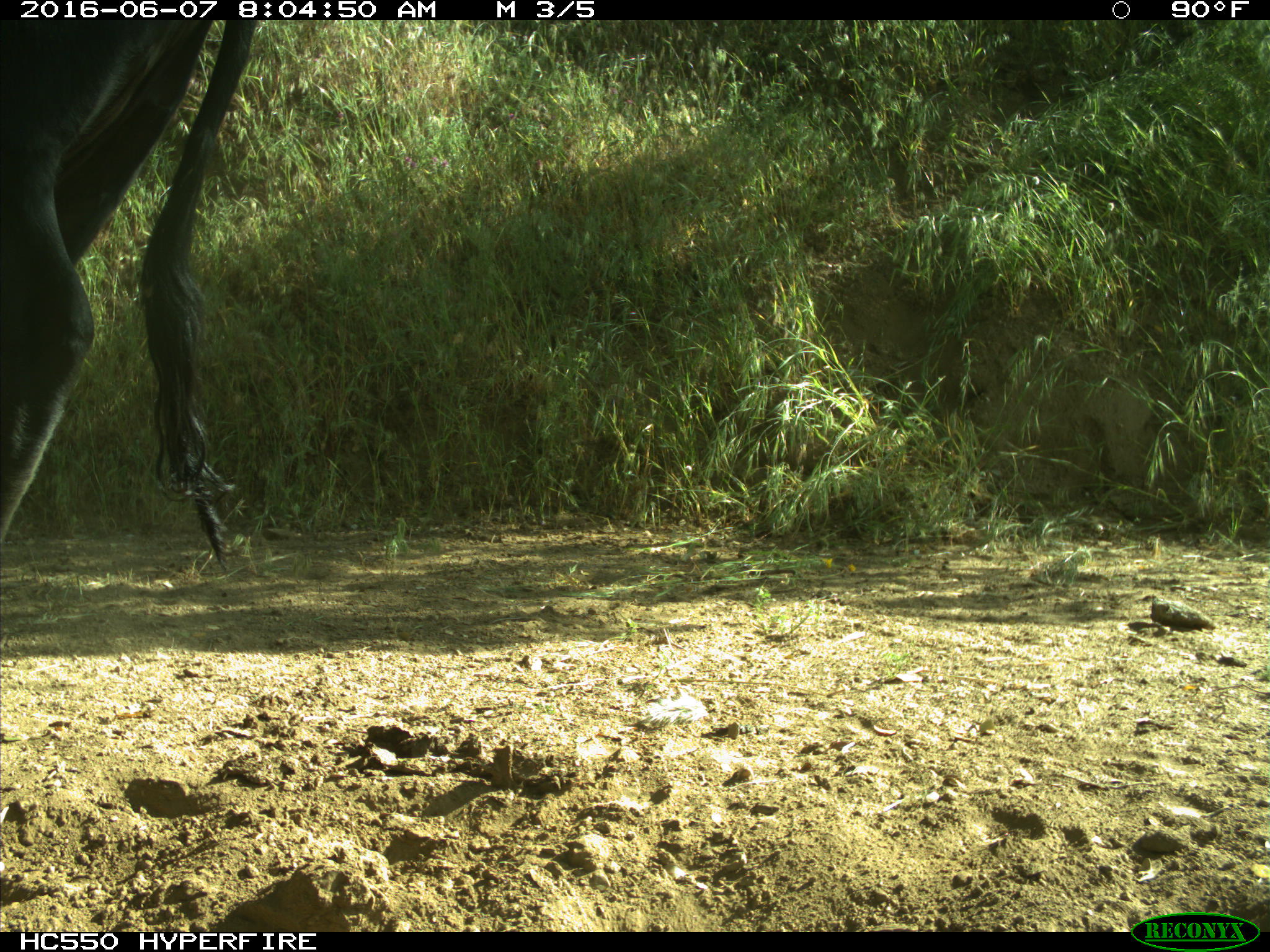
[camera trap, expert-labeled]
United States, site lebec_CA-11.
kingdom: Animalia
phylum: Chordata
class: Mammalia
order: Artiodactyla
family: Bovidae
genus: Bos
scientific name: Bos taurus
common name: domestic cow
Bos taurus (domestic cow).